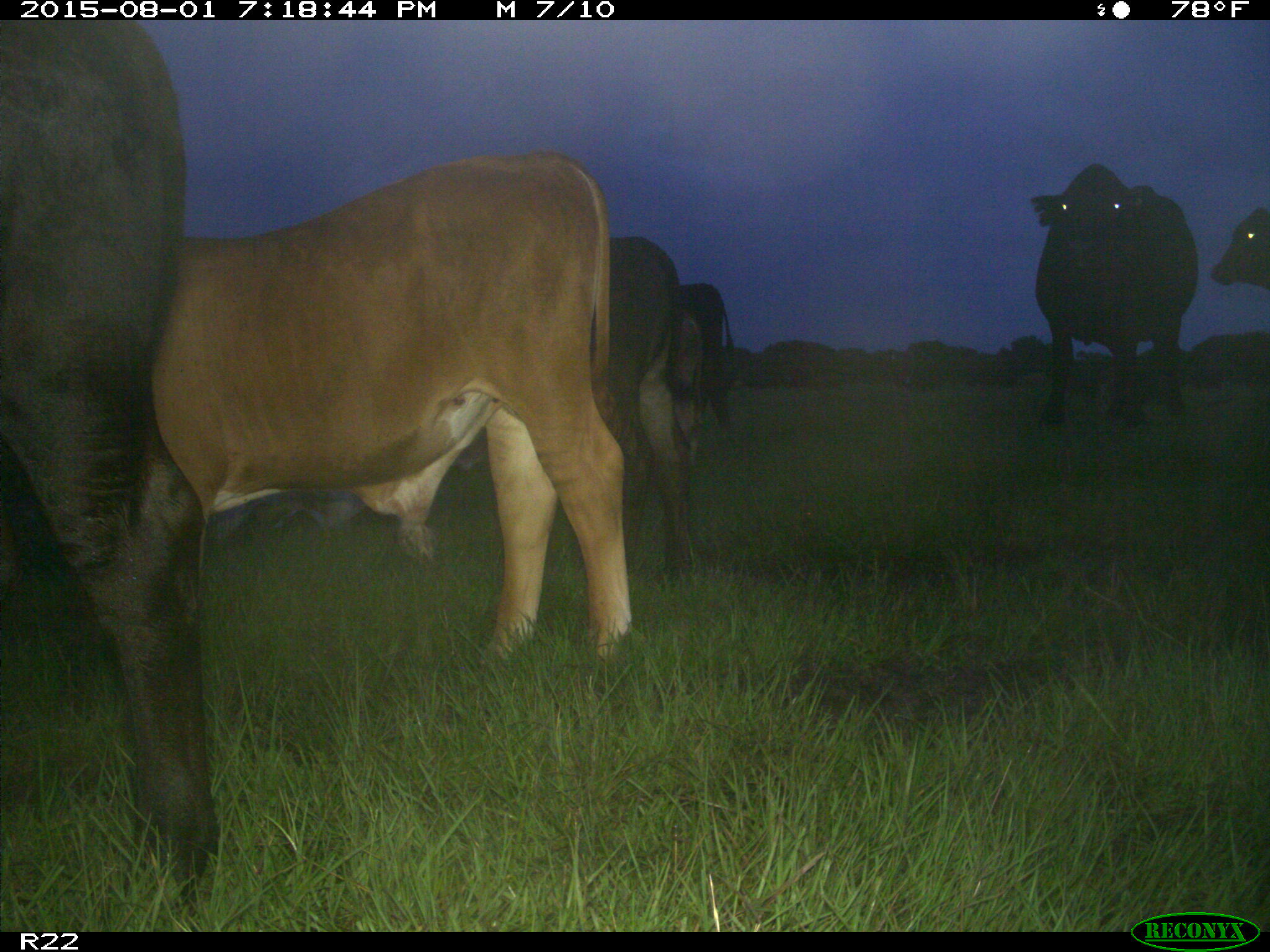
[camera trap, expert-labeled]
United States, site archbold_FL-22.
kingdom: Animalia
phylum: Chordata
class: Mammalia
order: Artiodactyla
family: Bovidae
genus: Bos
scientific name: Bos taurus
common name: domestic cow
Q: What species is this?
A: Bos taurus (domestic cow).